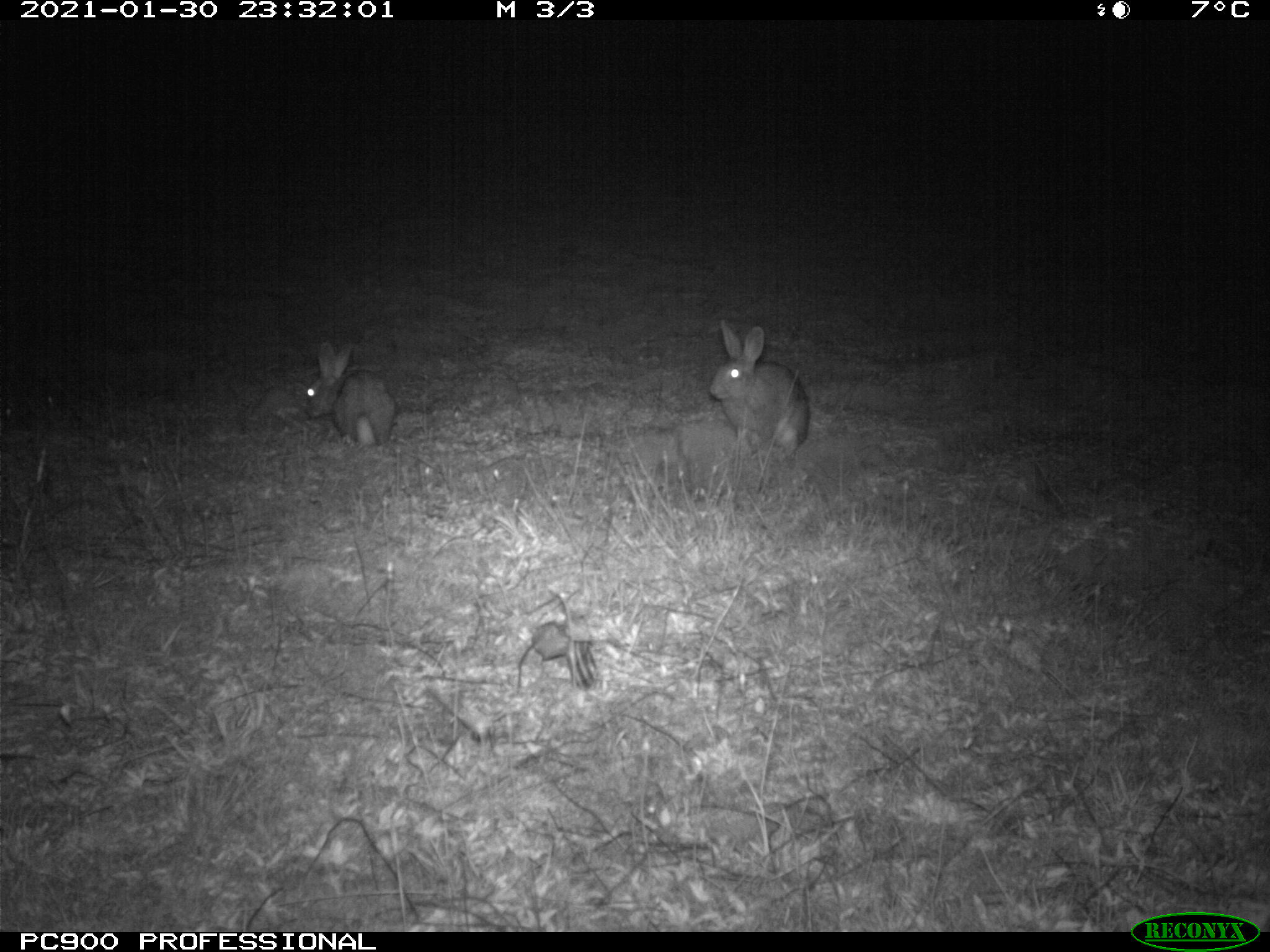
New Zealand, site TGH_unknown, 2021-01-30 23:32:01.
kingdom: Animalia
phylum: Chordata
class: Mammalia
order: Lagomorpha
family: Leporidae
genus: Oryctolagus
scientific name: Oryctolagus cuniculus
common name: european rabbit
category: rabbit